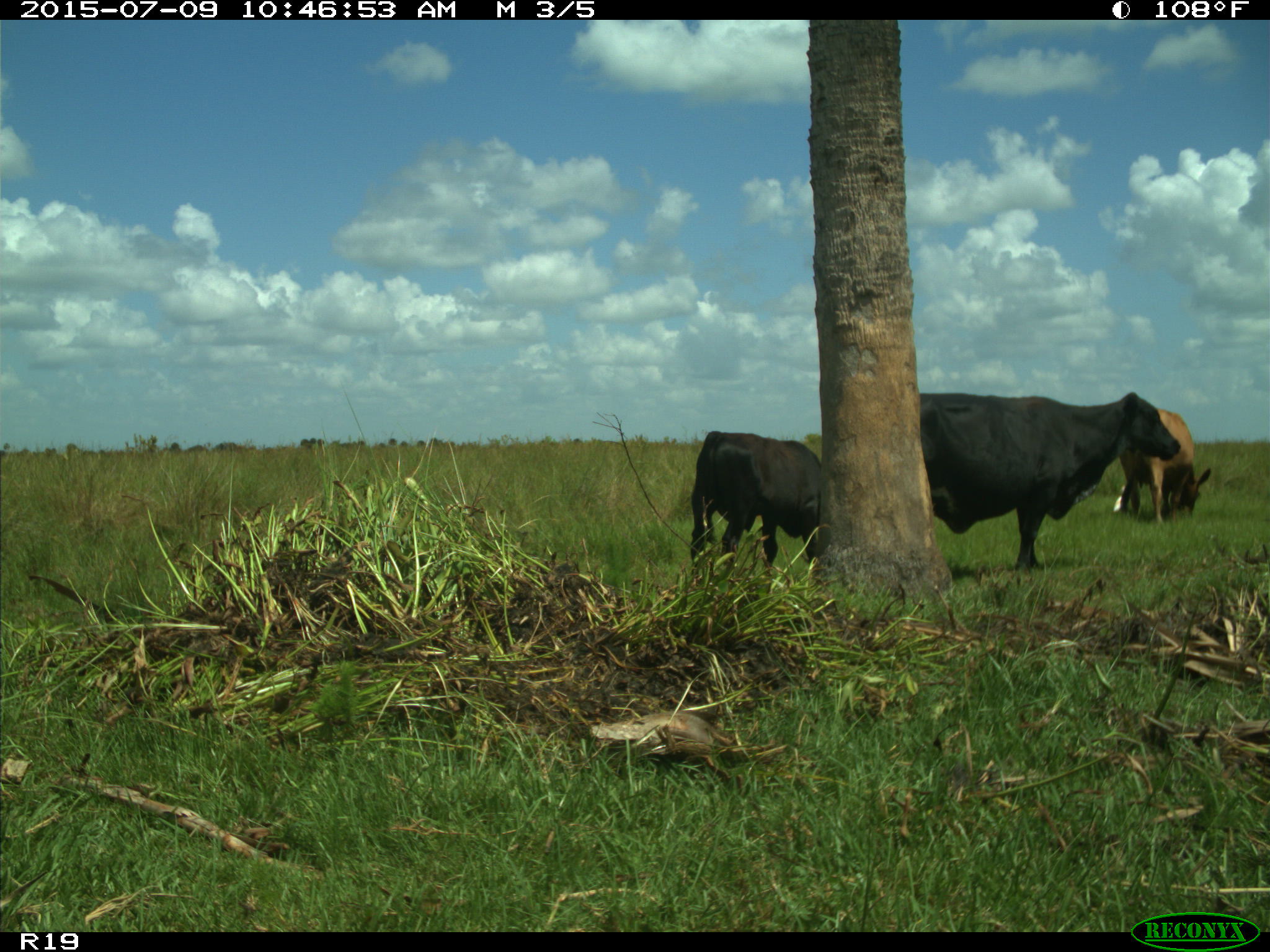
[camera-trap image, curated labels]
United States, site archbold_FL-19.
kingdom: Animalia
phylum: Chordata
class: Mammalia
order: Artiodactyla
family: Bovidae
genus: Bos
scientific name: Bos taurus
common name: domestic cow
Bos taurus (domestic cow).